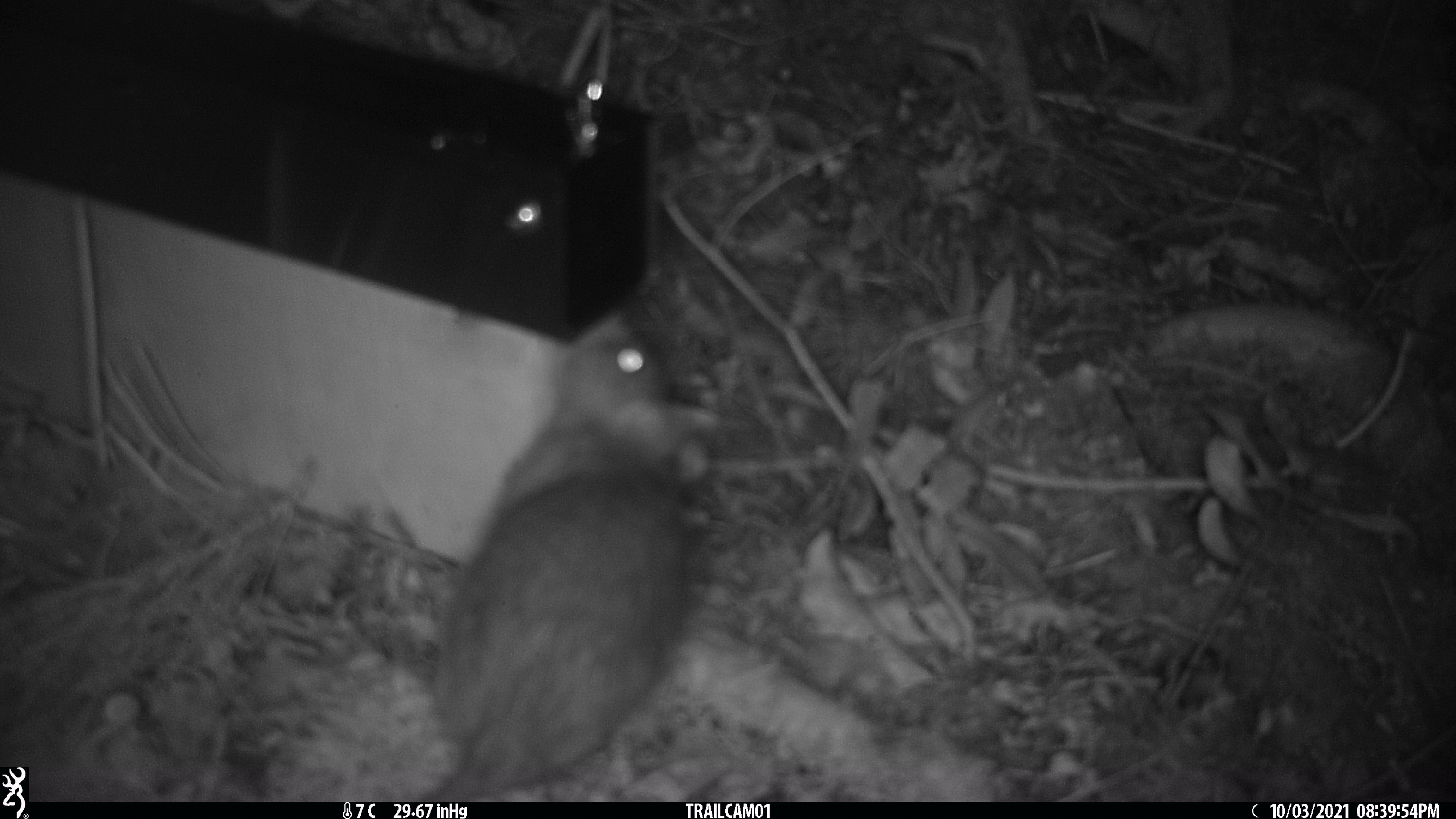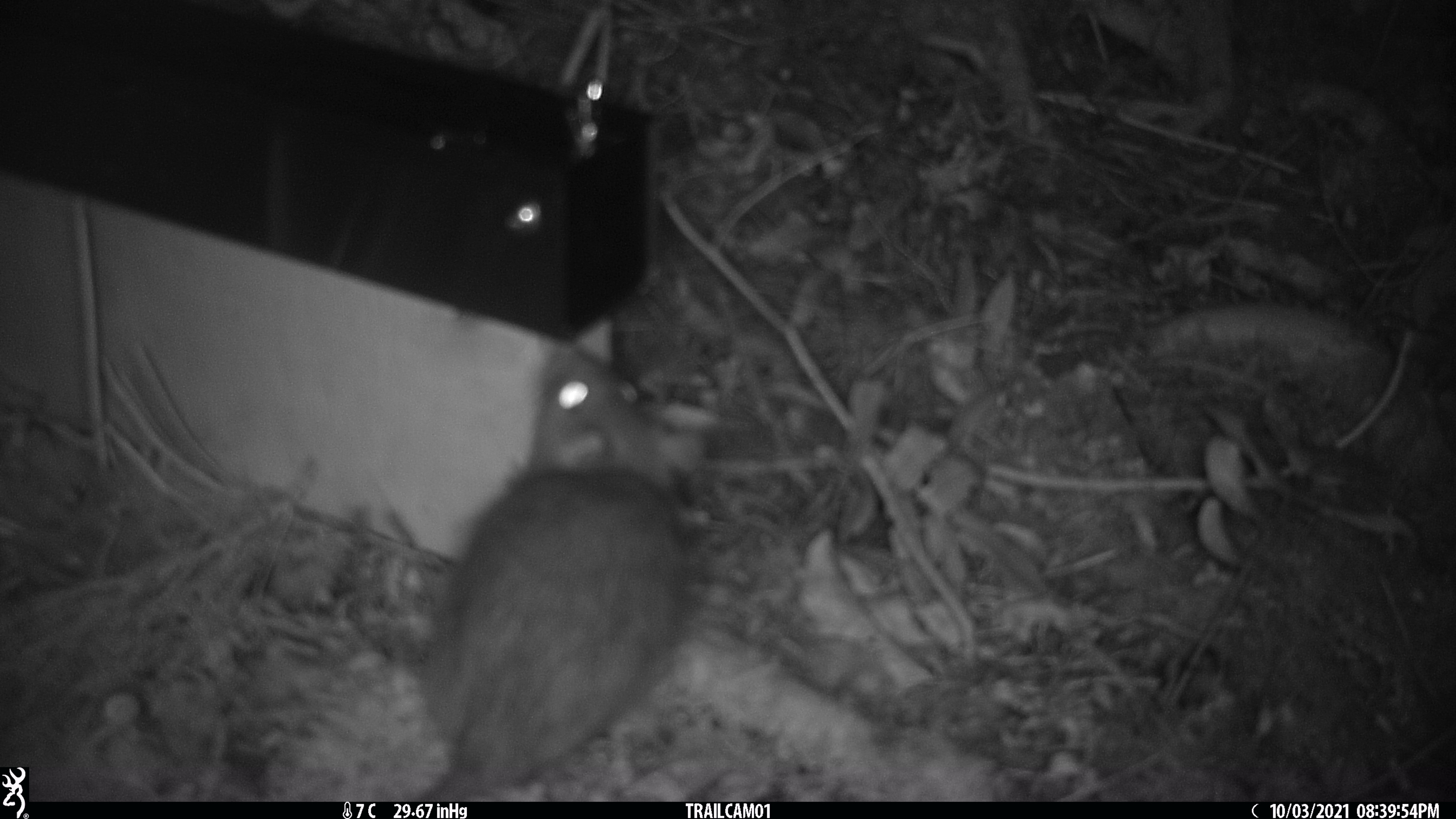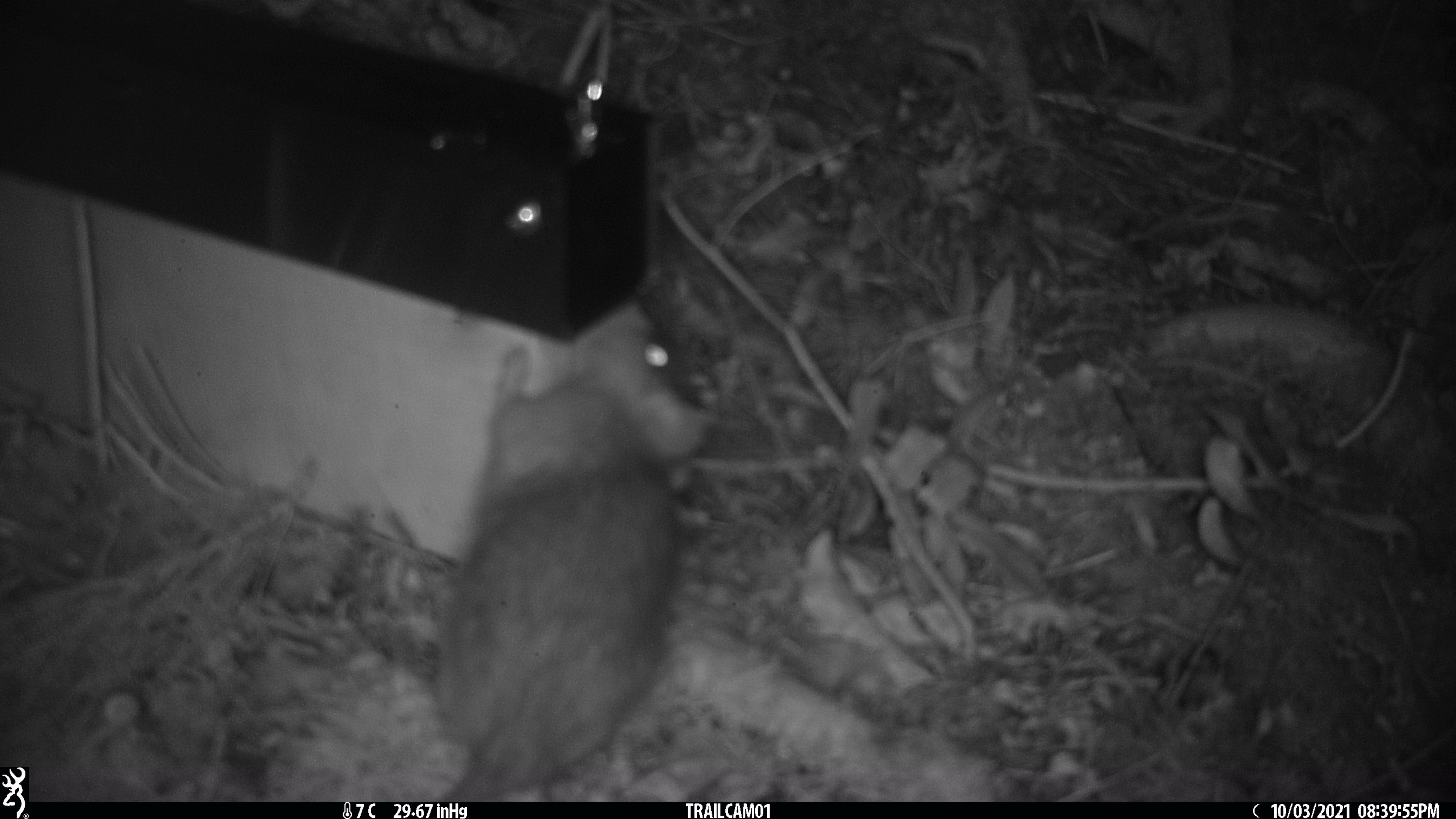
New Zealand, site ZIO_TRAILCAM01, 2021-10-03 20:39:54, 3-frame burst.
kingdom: Animalia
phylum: Chordata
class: Mammalia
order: Rodentia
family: Muridae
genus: Rattus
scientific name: Rattus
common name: rat